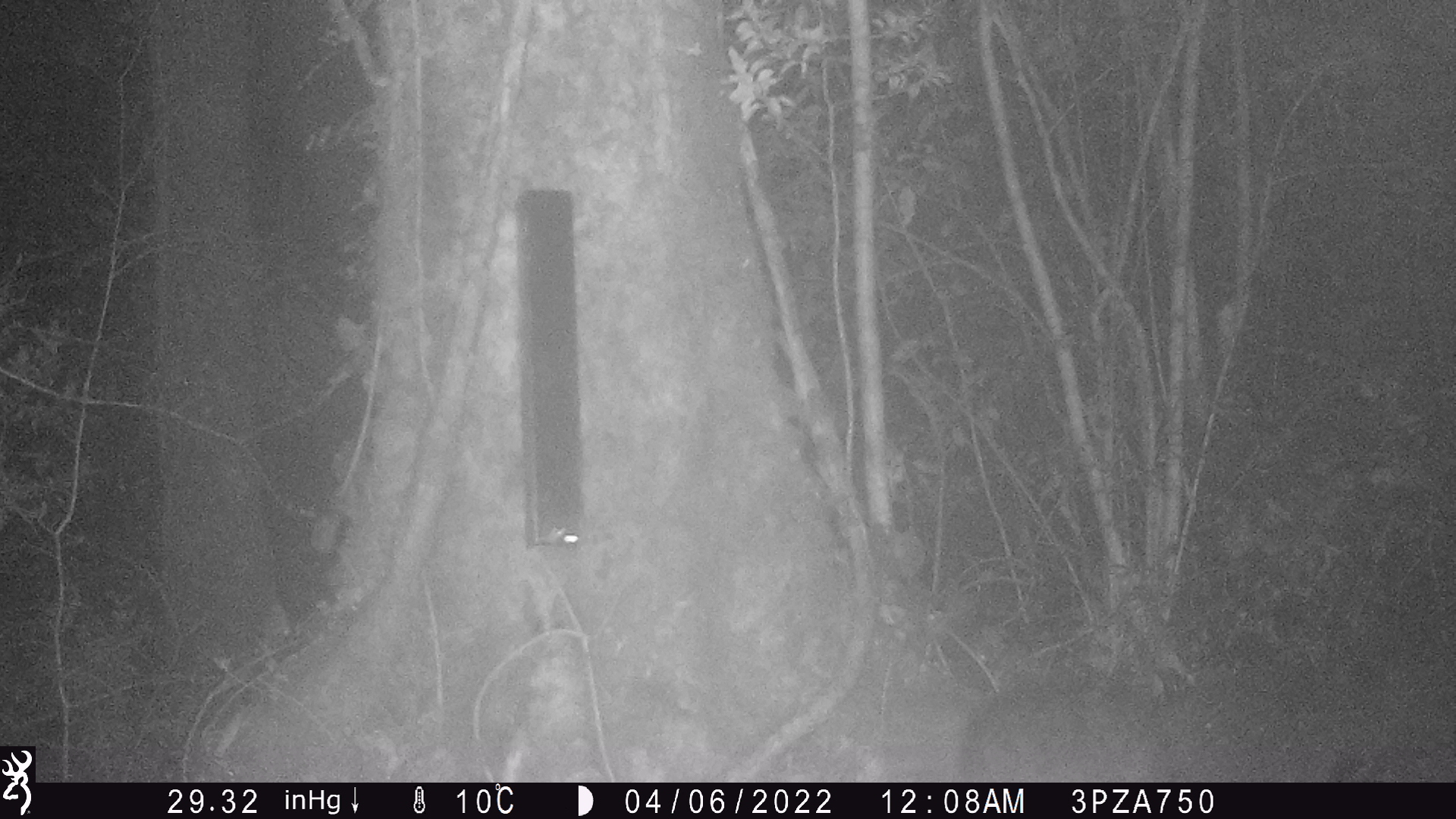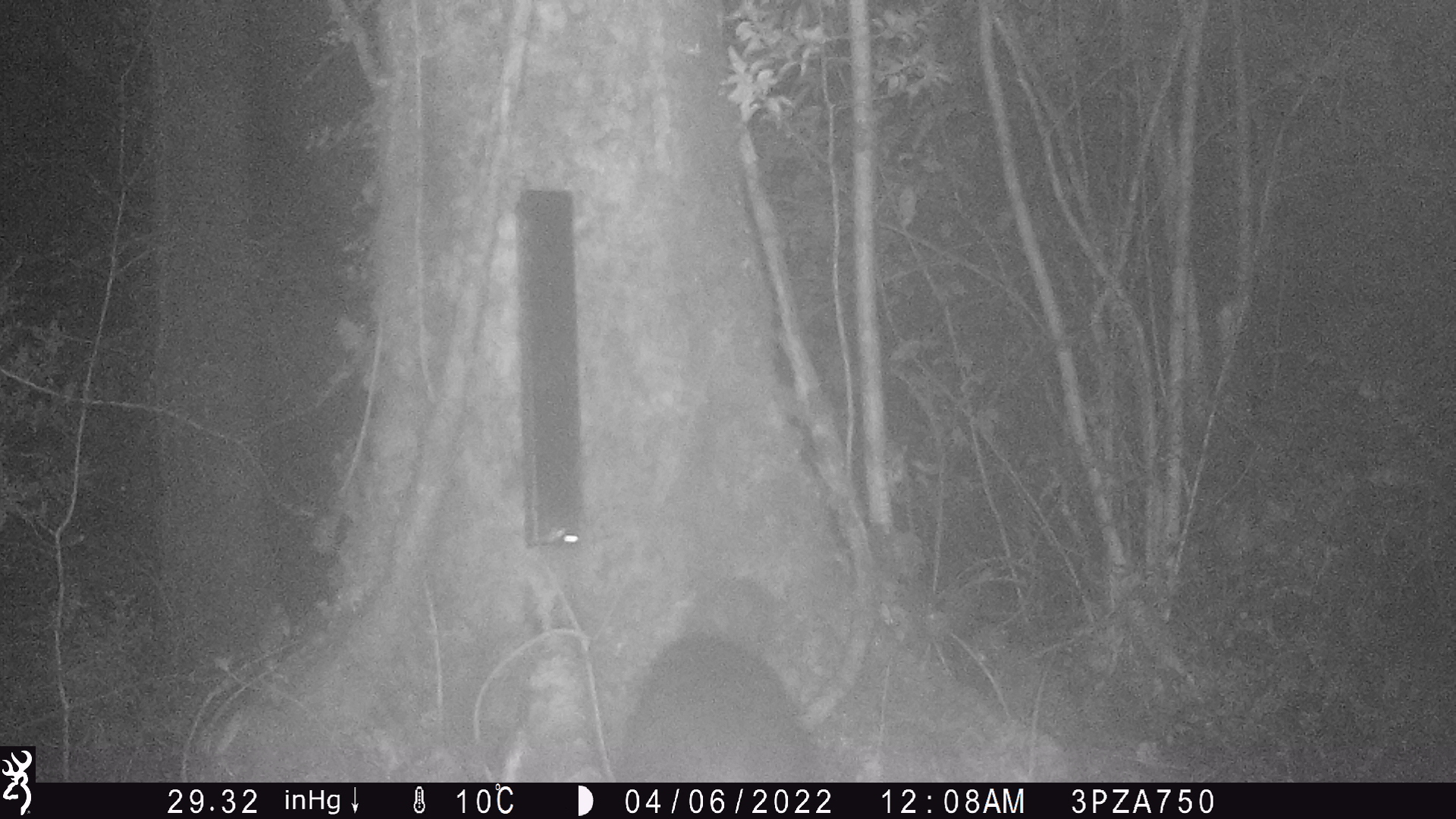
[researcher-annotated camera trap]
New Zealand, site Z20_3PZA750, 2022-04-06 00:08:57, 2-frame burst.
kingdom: Animalia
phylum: Chordata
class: Aves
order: Apterygiformes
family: Apterygidae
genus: Apteryx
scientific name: Apteryx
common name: kiwi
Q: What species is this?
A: Kiwi (Apteryx).